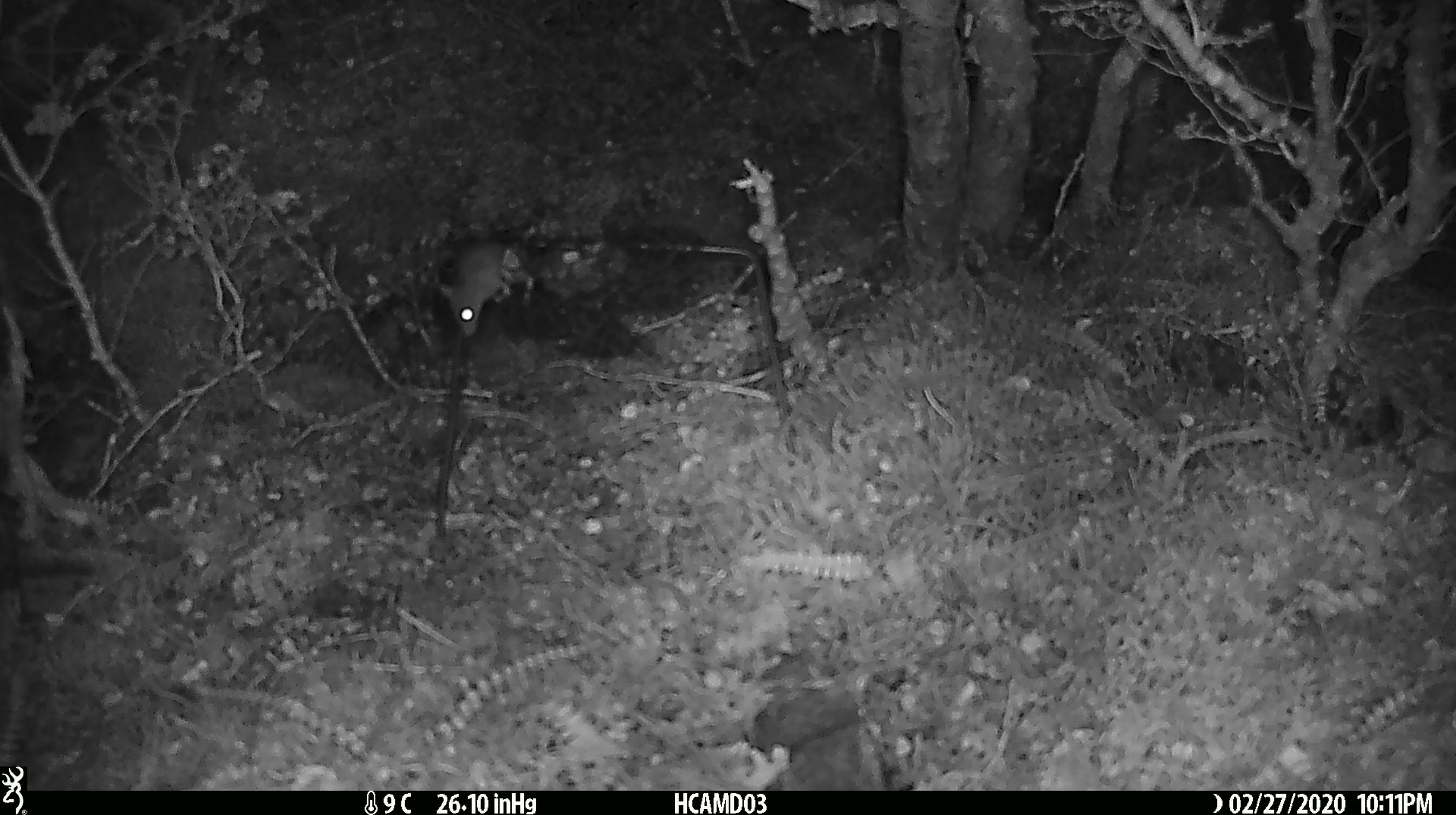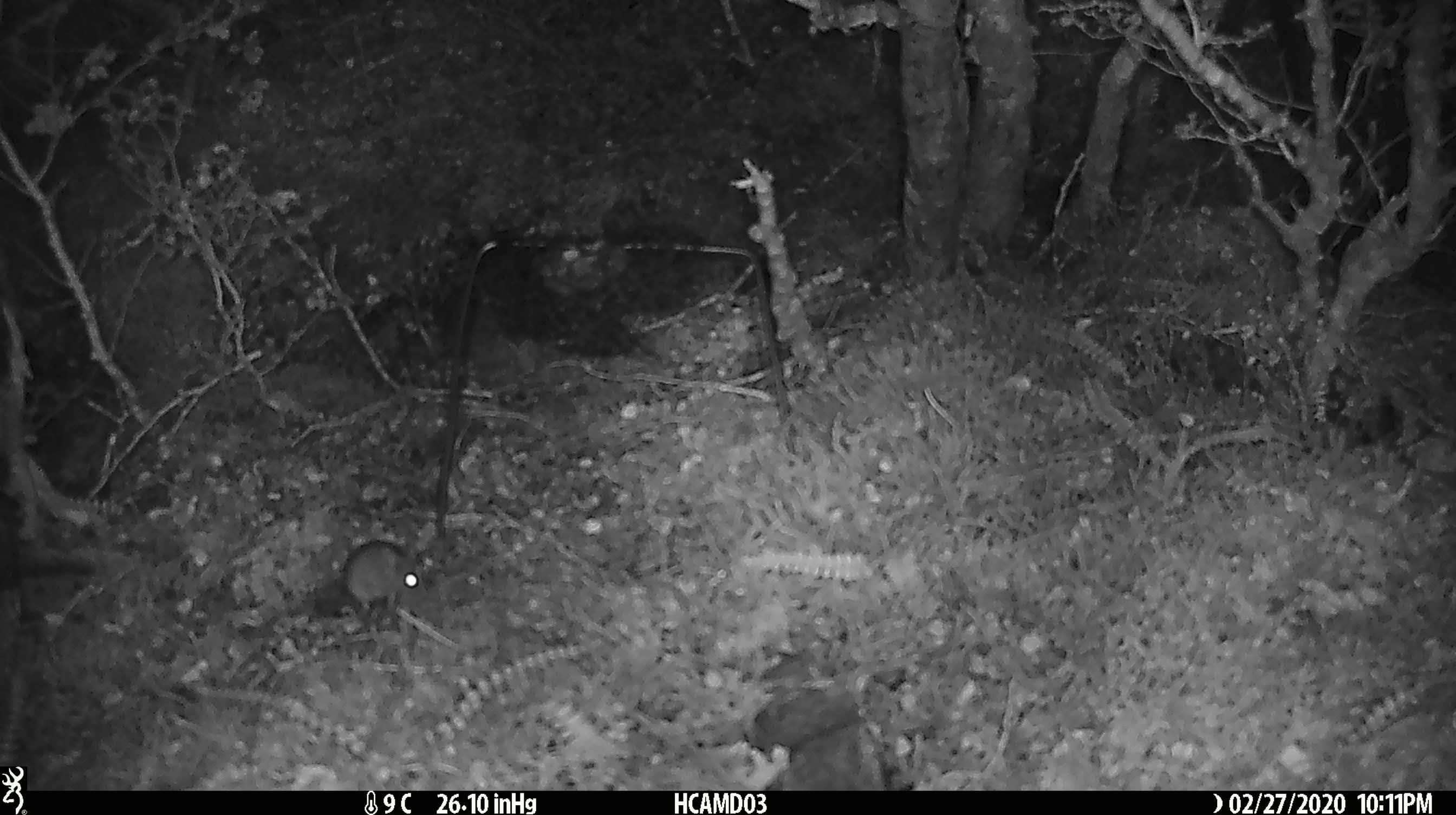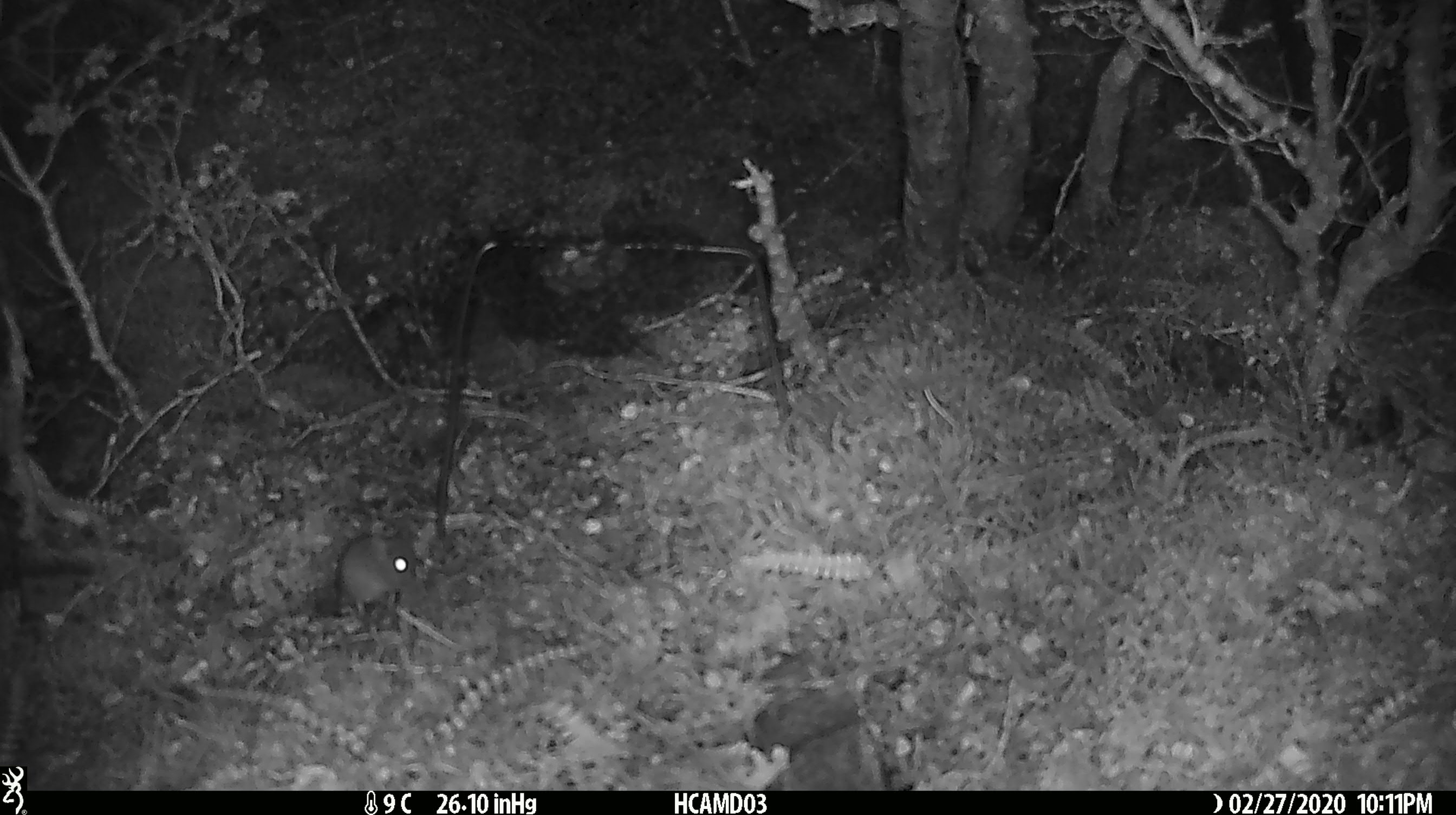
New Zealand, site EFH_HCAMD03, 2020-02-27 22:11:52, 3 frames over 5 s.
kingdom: Animalia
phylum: Chordata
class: Mammalia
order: Rodentia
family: Muridae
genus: Mus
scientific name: Mus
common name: mouse